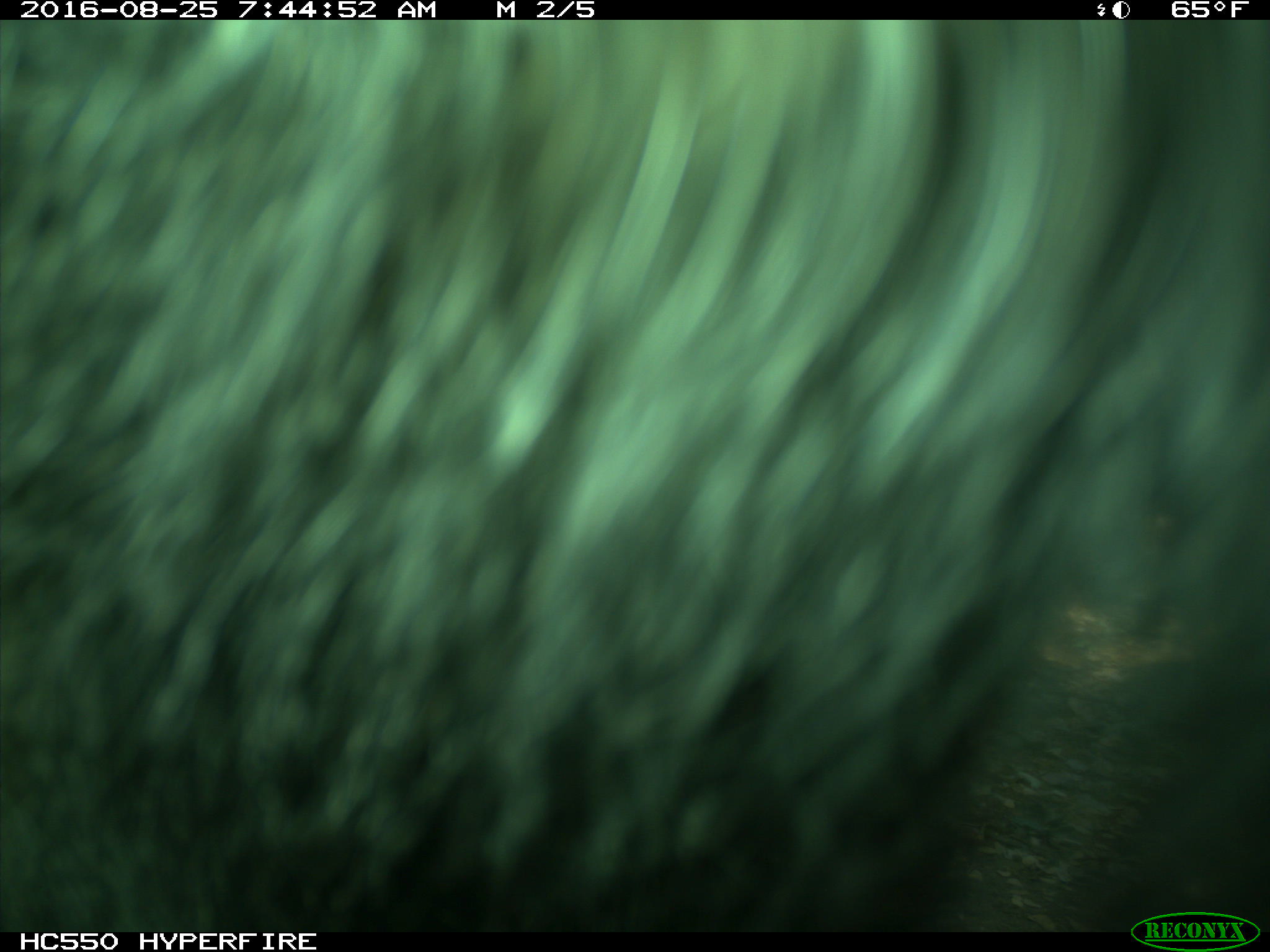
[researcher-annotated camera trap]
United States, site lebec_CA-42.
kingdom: Animalia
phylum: Chordata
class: Mammalia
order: Carnivora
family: Ursidae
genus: Ursus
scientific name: Ursus americanus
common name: american black bear